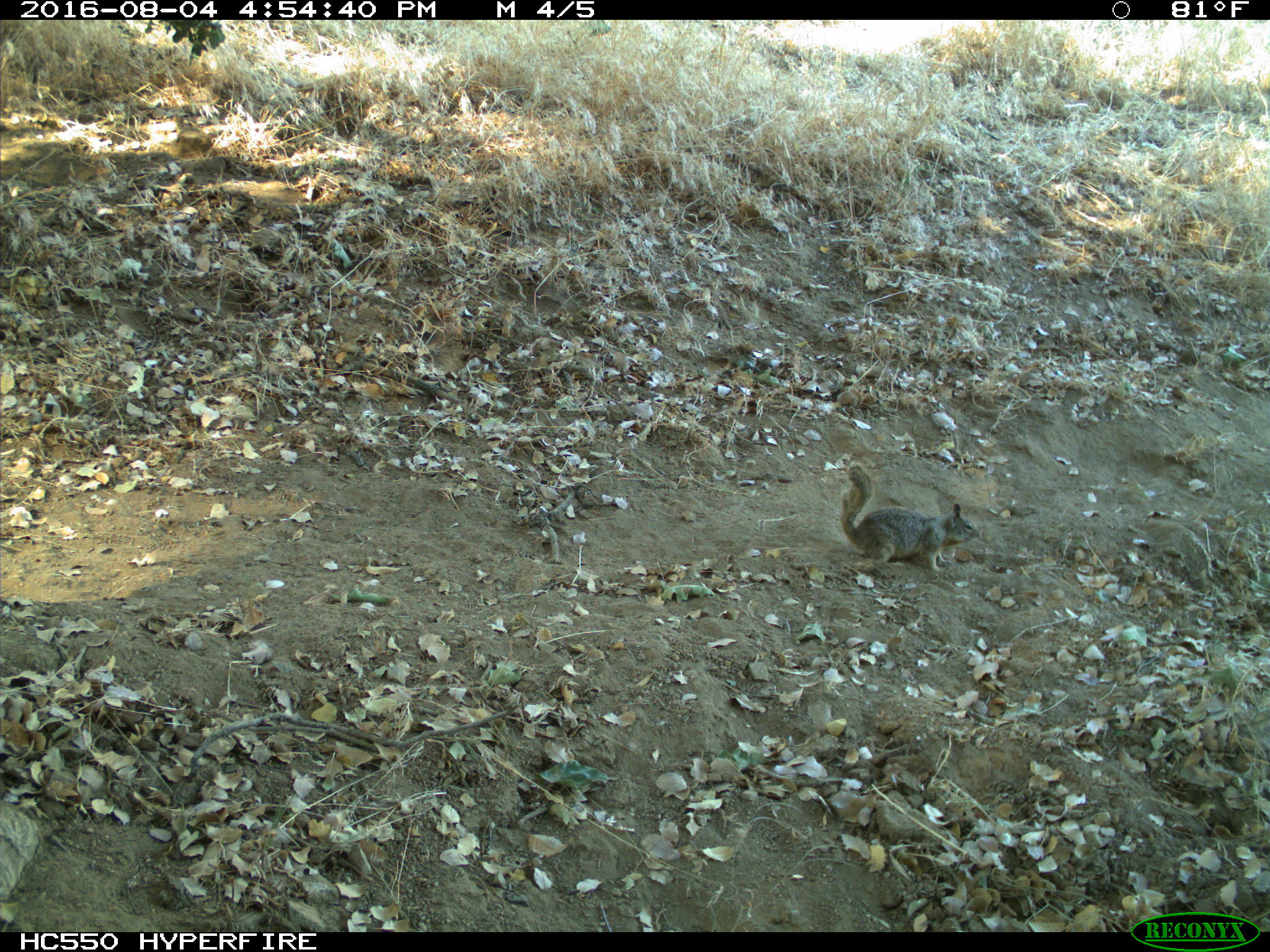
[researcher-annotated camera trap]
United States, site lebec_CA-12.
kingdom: Animalia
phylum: Chordata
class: Mammalia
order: Rodentia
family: Sciuridae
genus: Otospermophilus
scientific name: Otospermophilus beecheyi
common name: california ground squirrel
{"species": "Otospermophilus beecheyi (california ground squirrel)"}